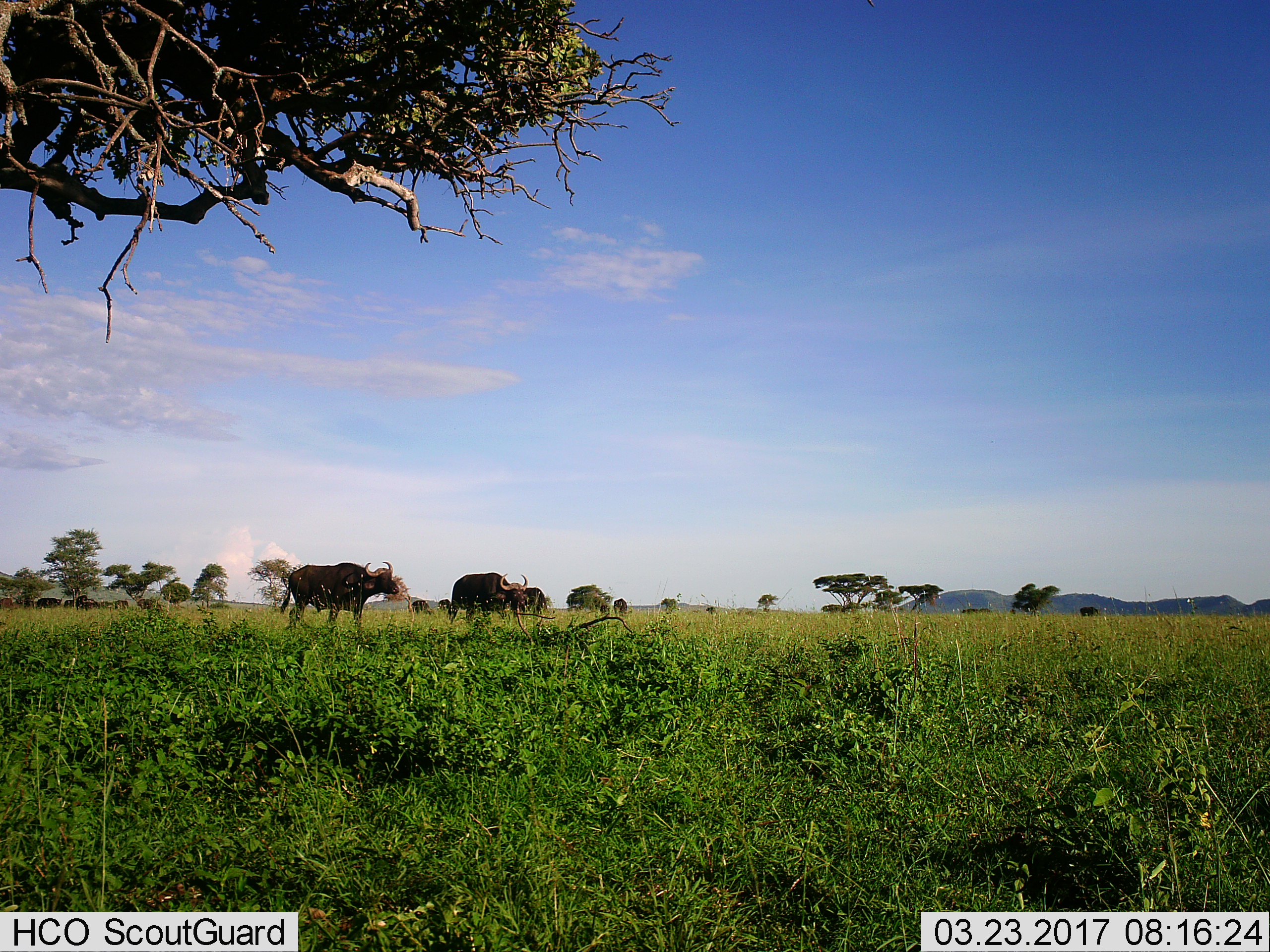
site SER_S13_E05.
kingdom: Animalia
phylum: Chordata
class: Mammalia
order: Artiodactyla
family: Bovidae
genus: Syncerus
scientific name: Syncerus caffer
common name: african buffalo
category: buffalo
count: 11-50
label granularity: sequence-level